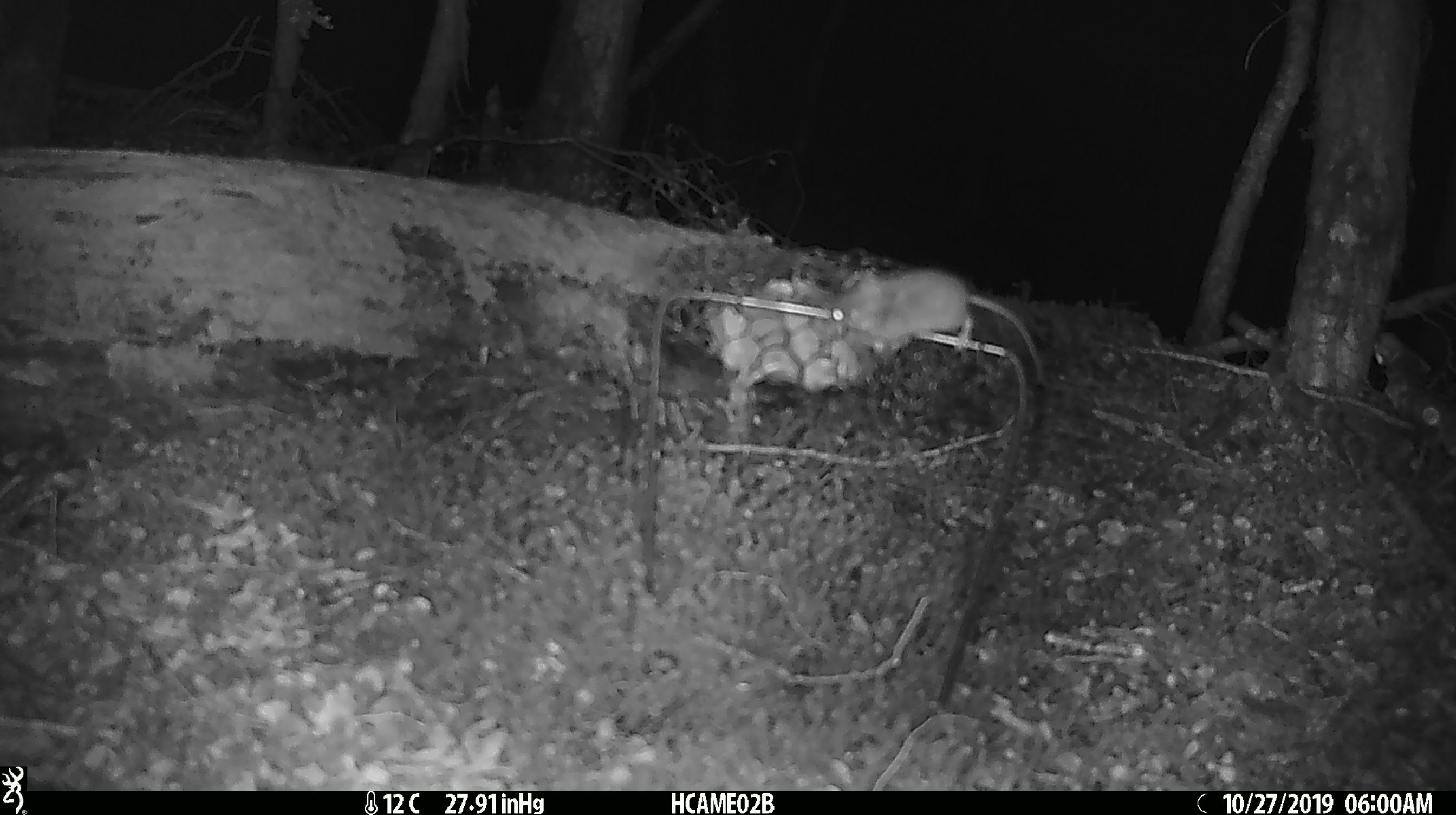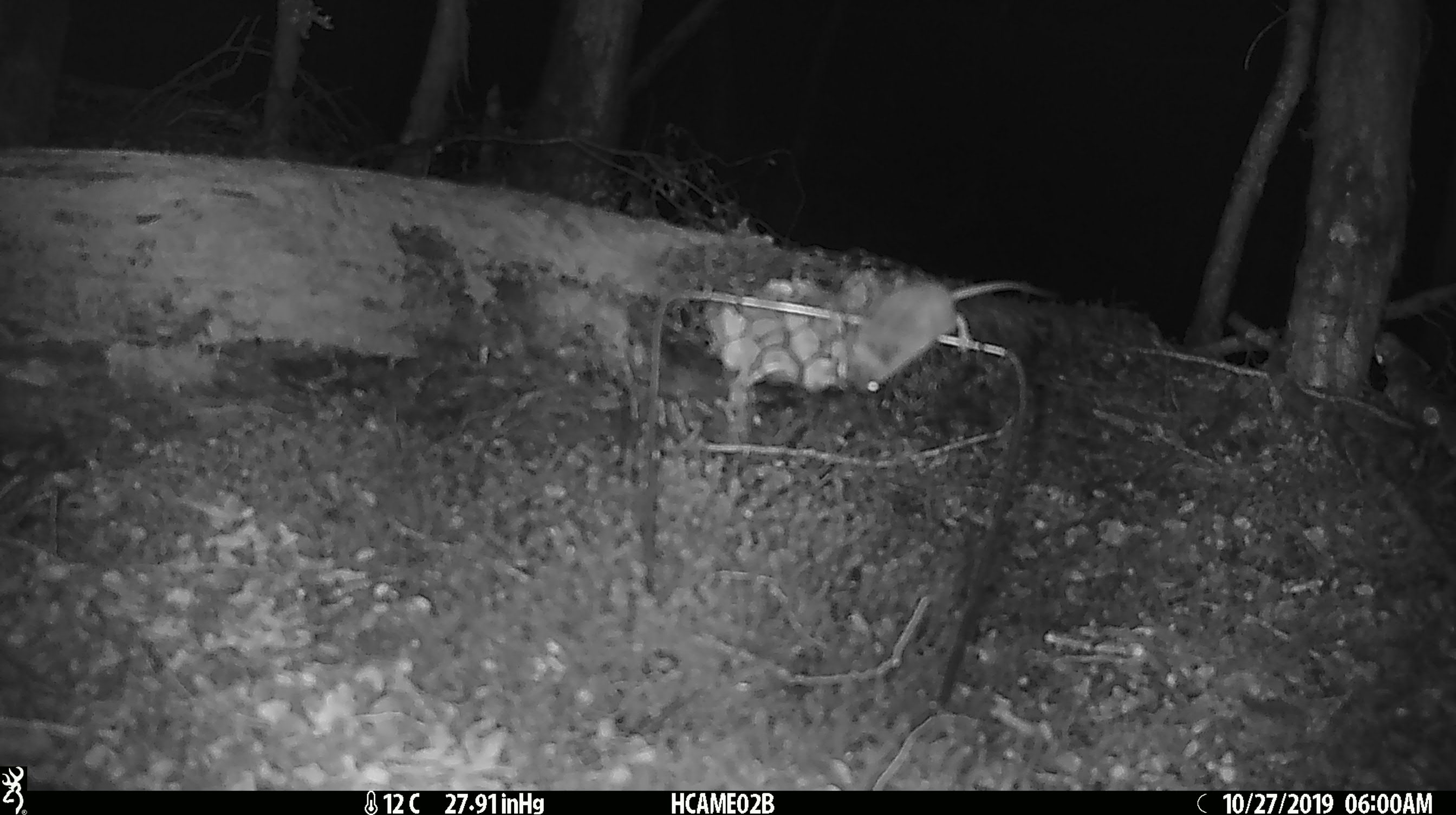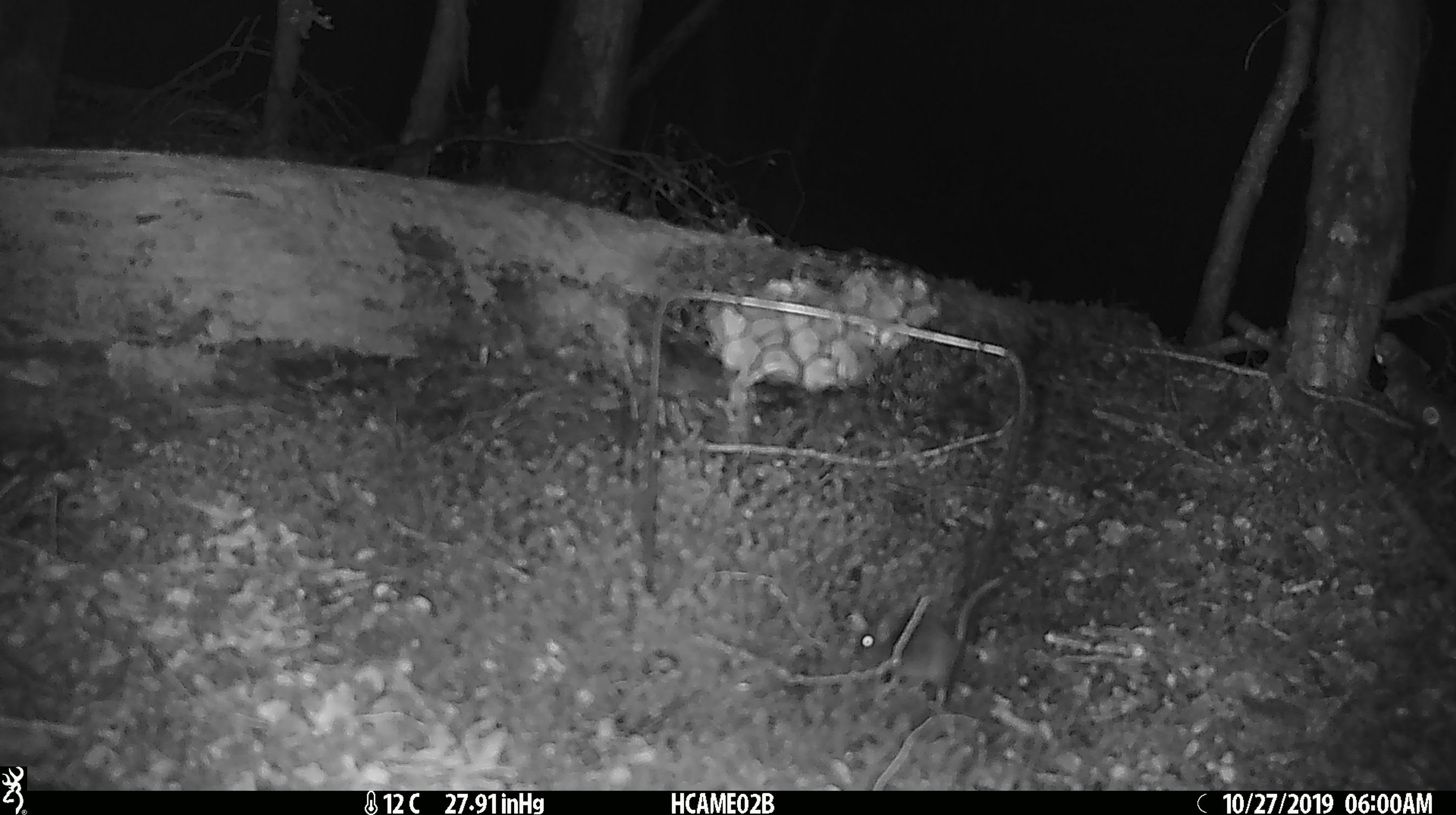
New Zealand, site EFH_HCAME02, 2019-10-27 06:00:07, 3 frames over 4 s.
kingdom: Animalia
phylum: Chordata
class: Mammalia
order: Rodentia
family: Muridae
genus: Mus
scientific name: Mus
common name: mouse